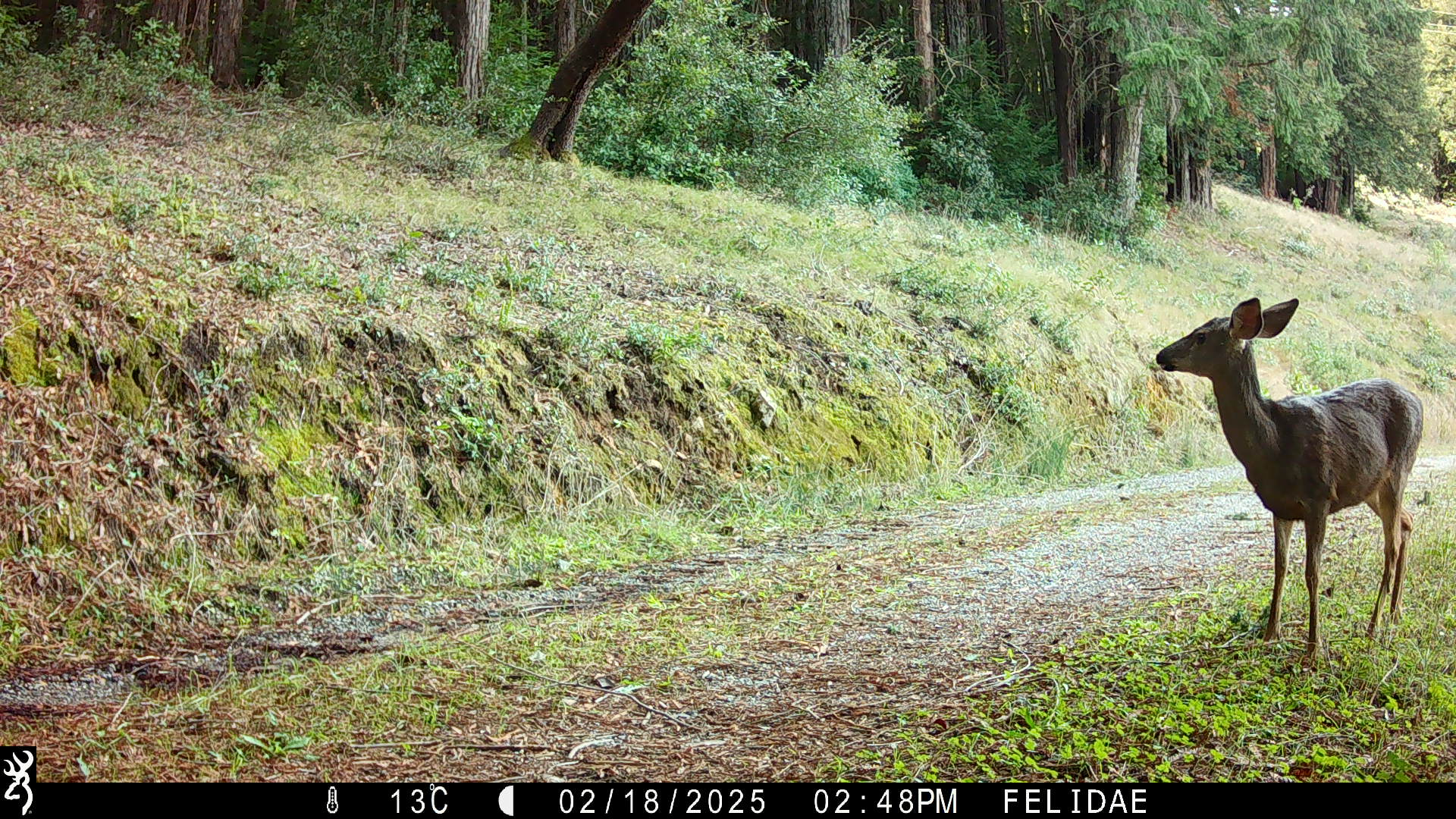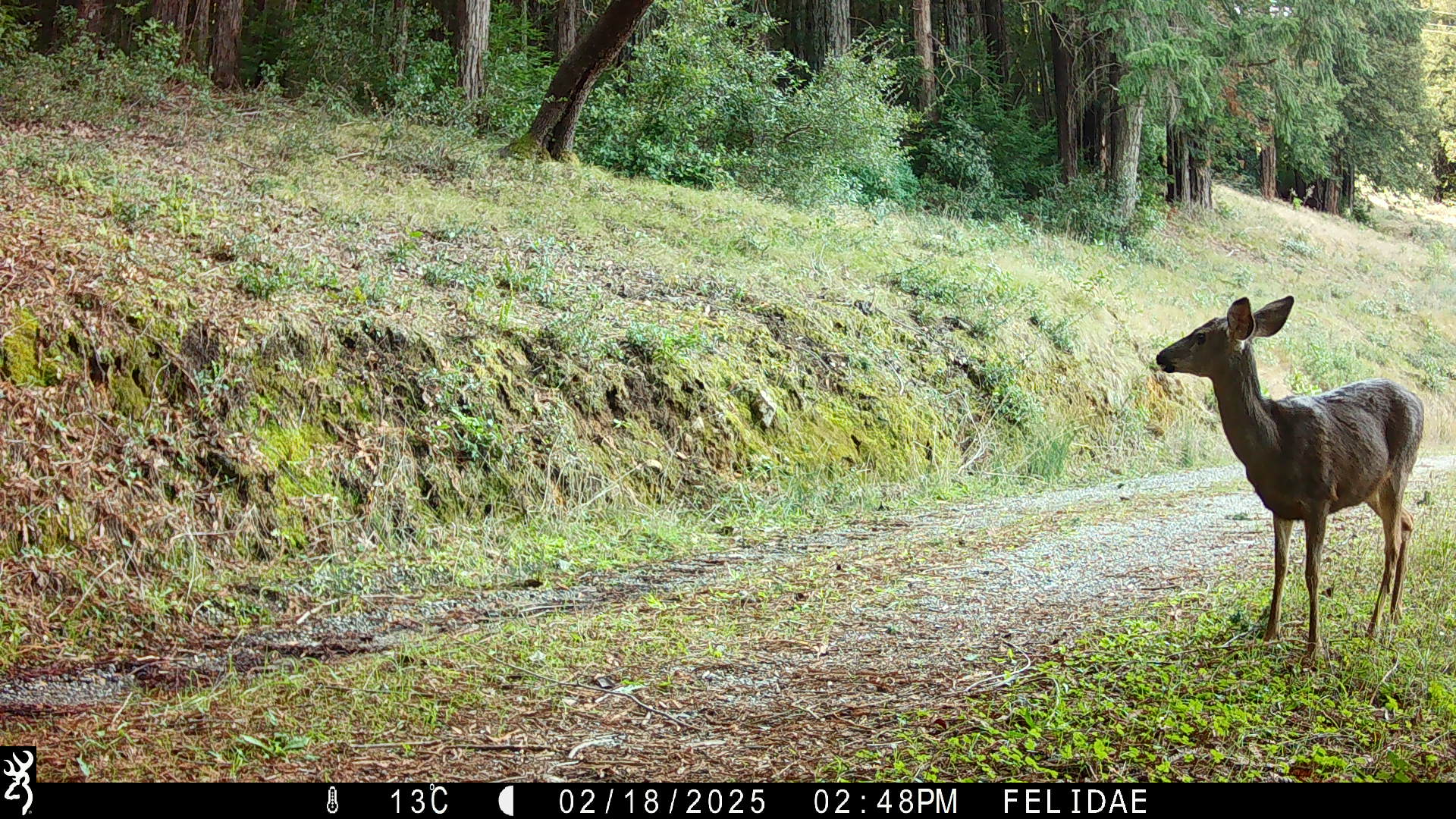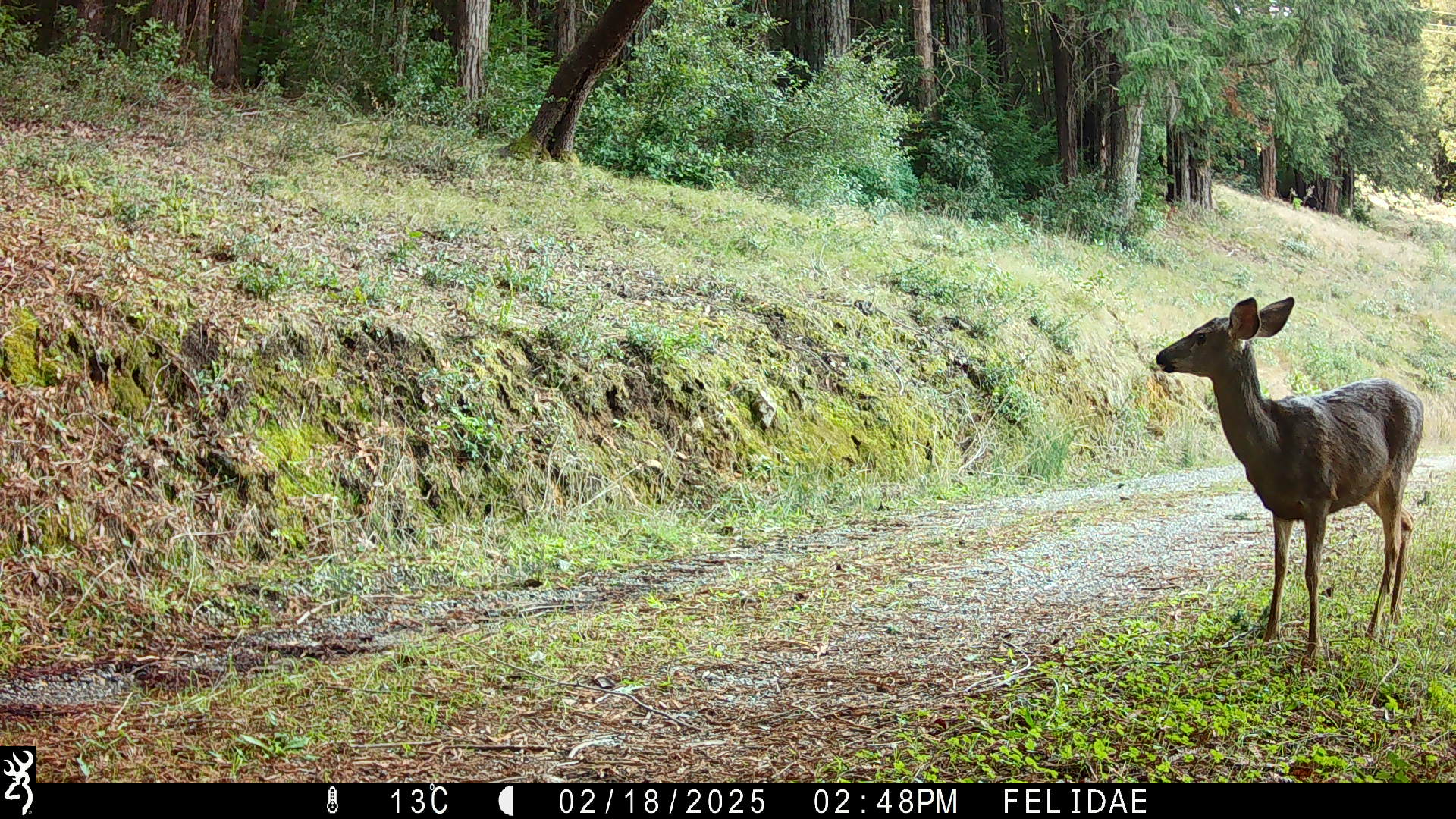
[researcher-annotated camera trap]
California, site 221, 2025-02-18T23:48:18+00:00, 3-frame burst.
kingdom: Animalia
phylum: Chordata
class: Mammalia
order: Artiodactyla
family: Cervidae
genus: Odocoileus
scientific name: Odocoileus hemionus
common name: mule deer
Mule deer (Odocoileus hemionus).